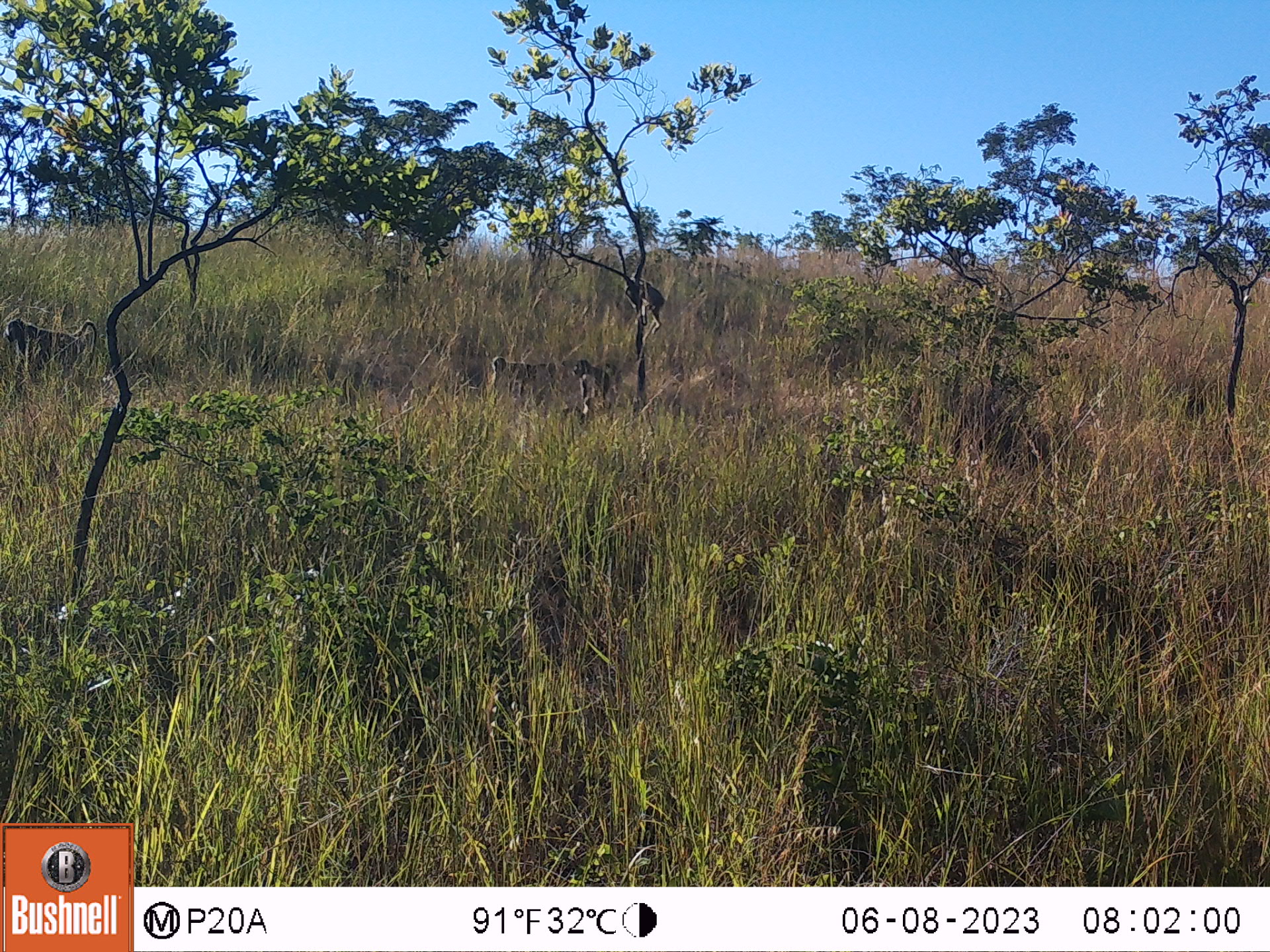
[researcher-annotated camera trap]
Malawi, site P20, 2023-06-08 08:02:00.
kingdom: Animalia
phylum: Chordata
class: Mammalia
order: Primates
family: Cercopithecidae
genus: Papio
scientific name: Papio cynocephalus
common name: yellow baboon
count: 3